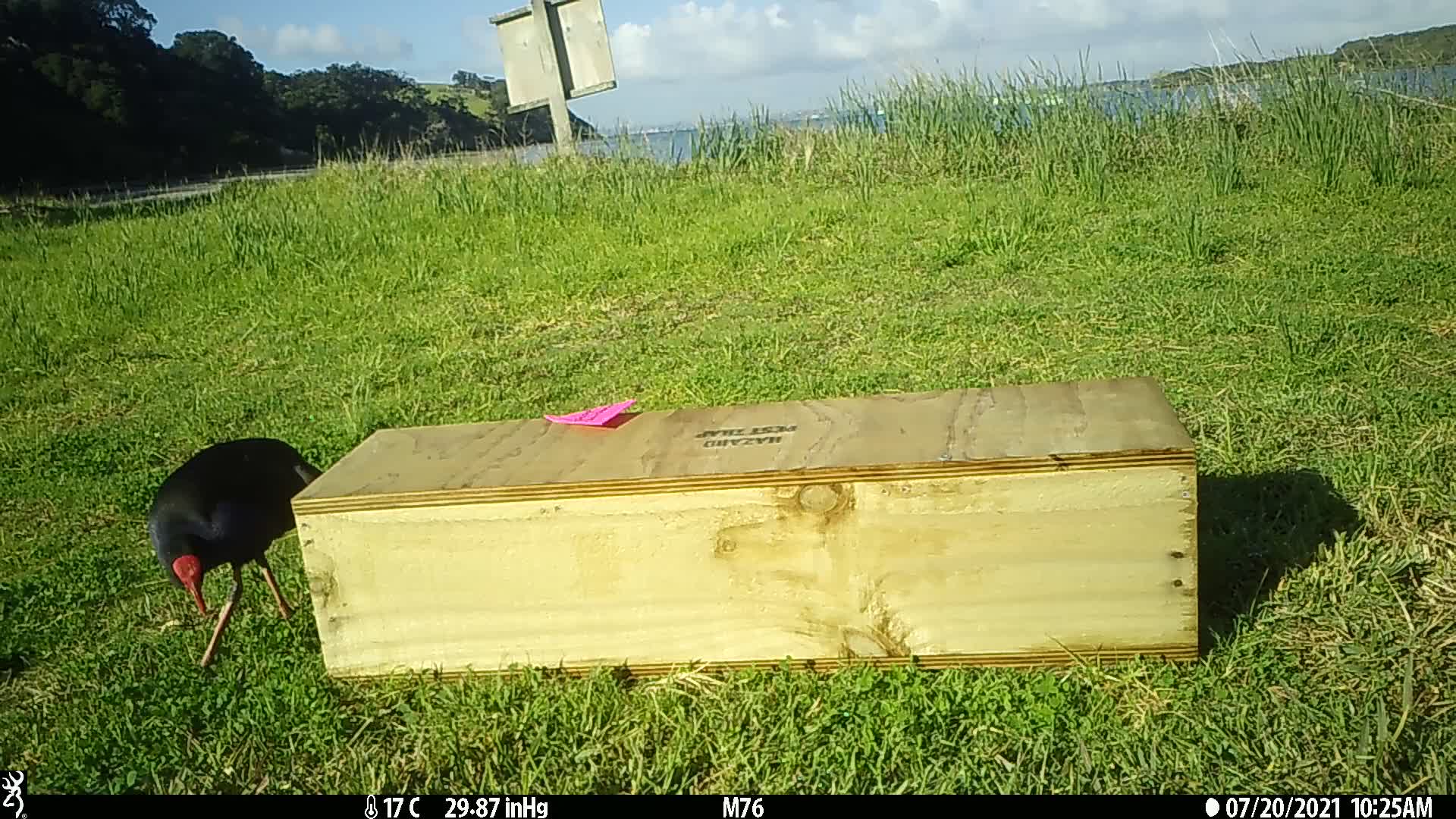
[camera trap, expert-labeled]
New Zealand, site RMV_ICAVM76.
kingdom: Animalia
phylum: Chordata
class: Aves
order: Gruiformes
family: Rallidae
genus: Porphyrio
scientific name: Porphyrio melanotus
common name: australasian swamphen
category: pukeko